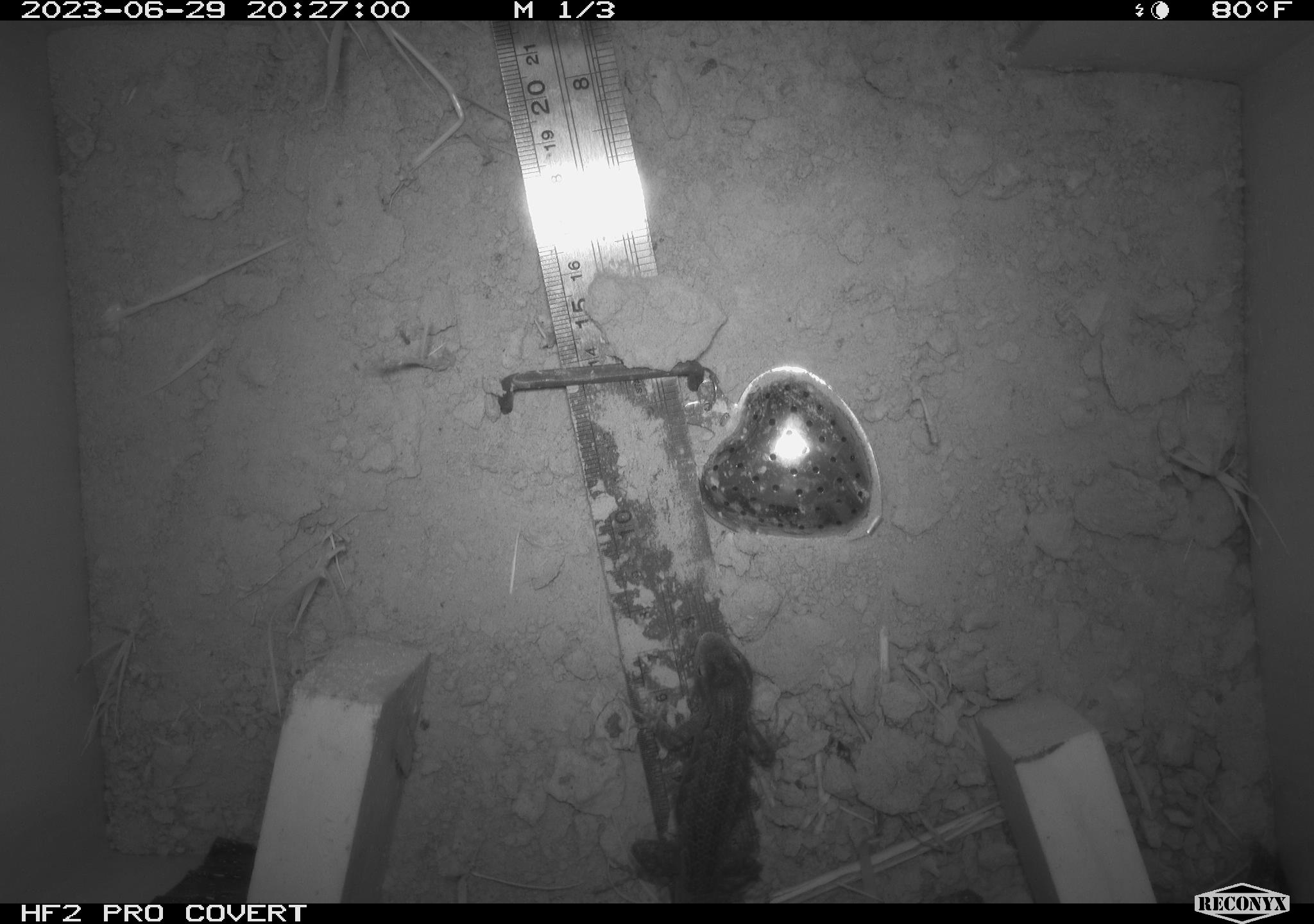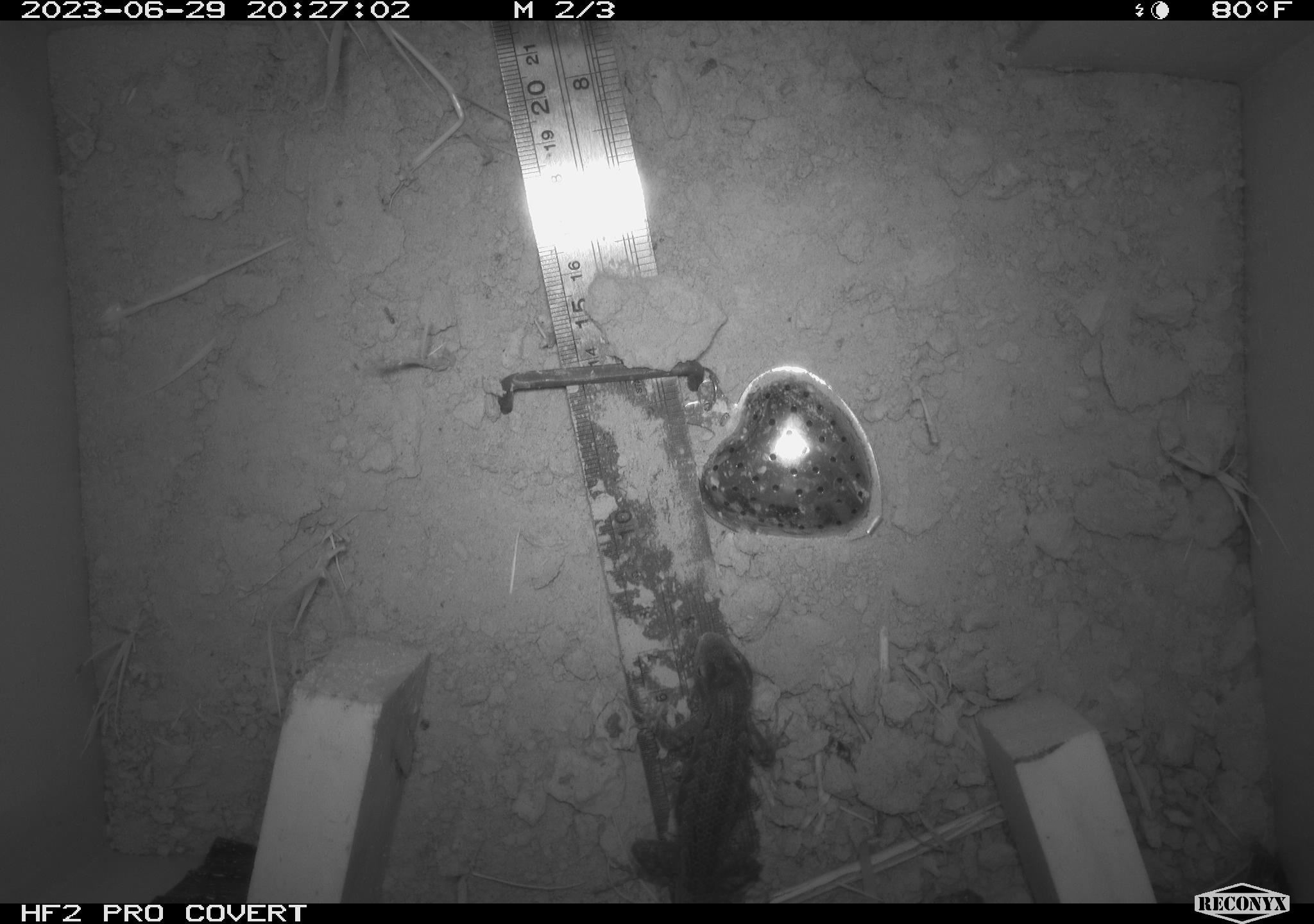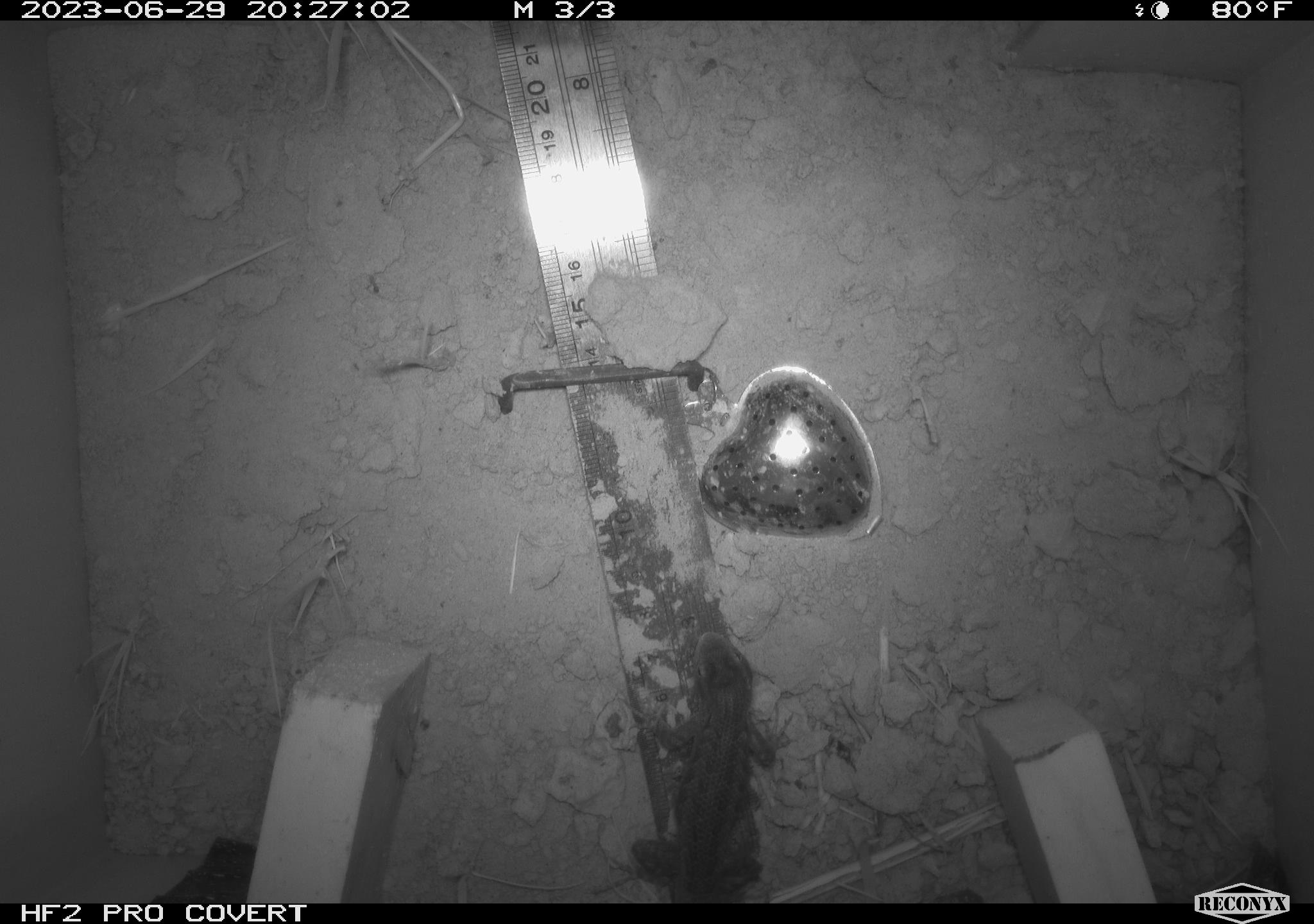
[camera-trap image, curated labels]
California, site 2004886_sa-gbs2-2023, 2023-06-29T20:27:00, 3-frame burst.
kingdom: Animalia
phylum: Chordata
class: Reptilia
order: Squamata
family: Phrynosomatidae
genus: Sceloporus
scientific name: Sceloporus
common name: spiny lizards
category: sceloporus species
Sceloporus species (spiny lizards) (Sceloporus).